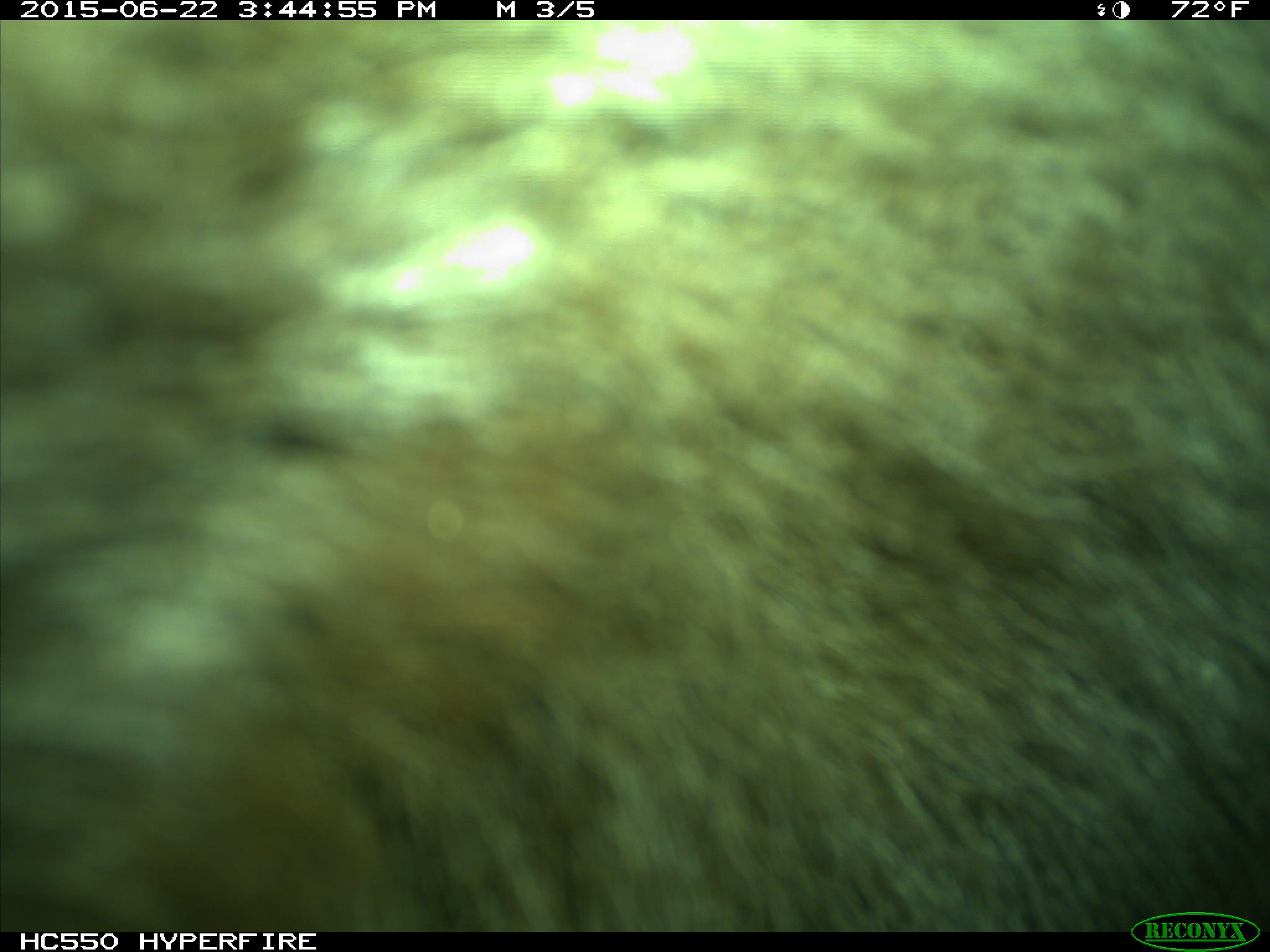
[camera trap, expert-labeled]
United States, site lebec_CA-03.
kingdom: Animalia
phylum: Chordata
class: Mammalia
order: Carnivora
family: Ursidae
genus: Ursus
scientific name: Ursus americanus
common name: american black bear